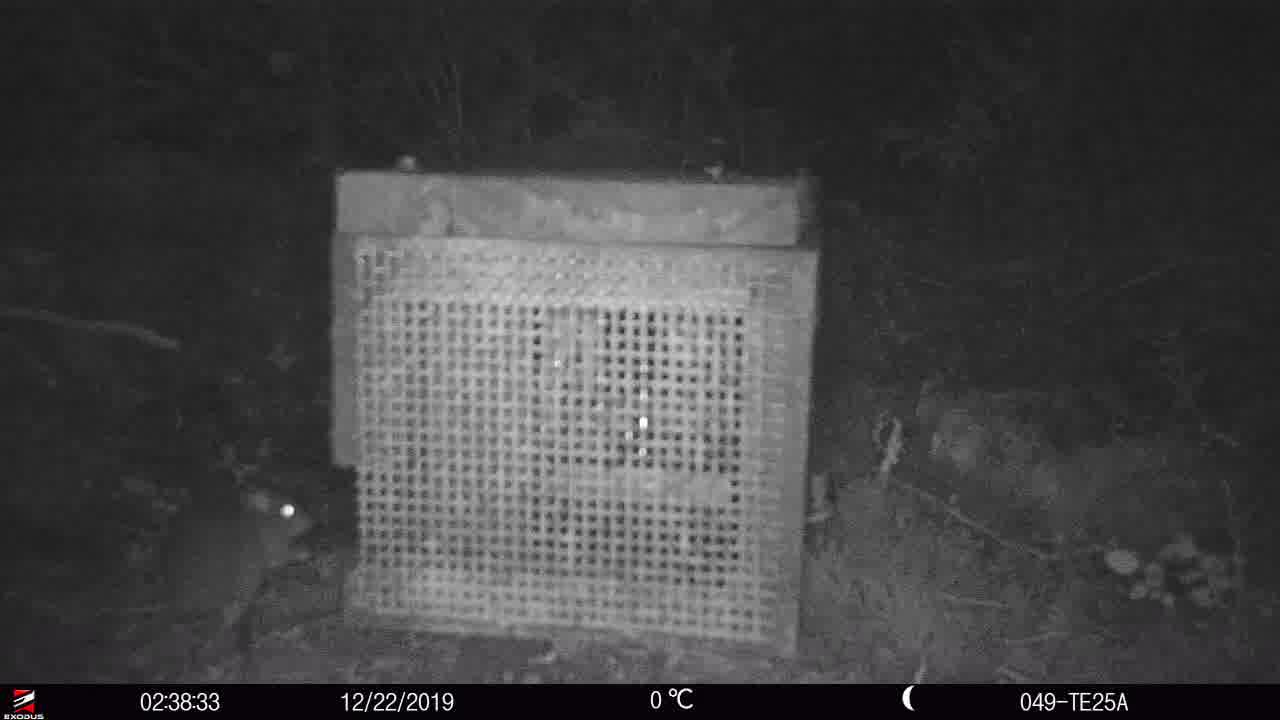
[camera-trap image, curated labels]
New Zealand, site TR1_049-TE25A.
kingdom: Animalia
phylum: Chordata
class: Mammalia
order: Rodentia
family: Muridae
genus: Mus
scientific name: Mus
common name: mouse